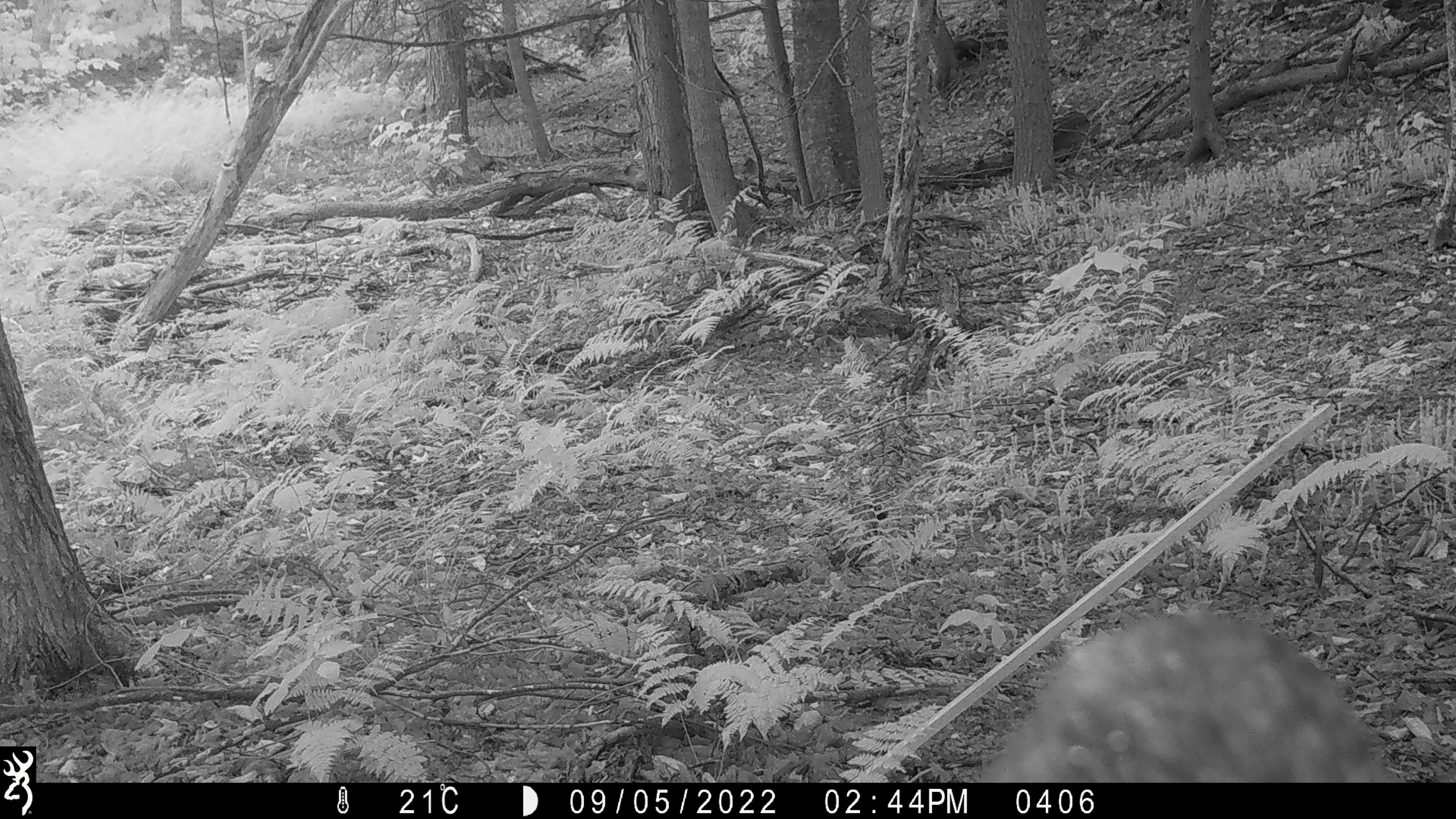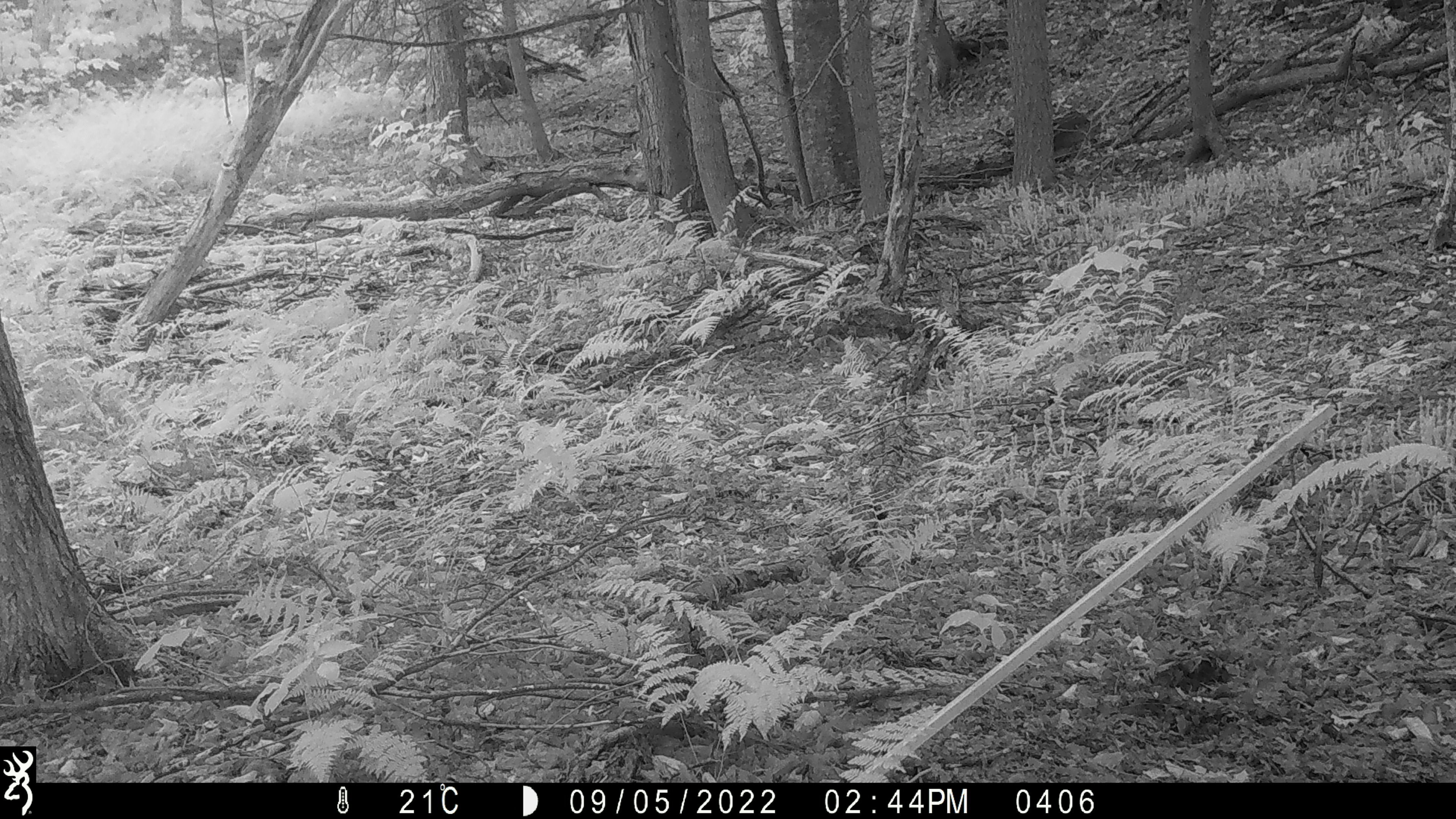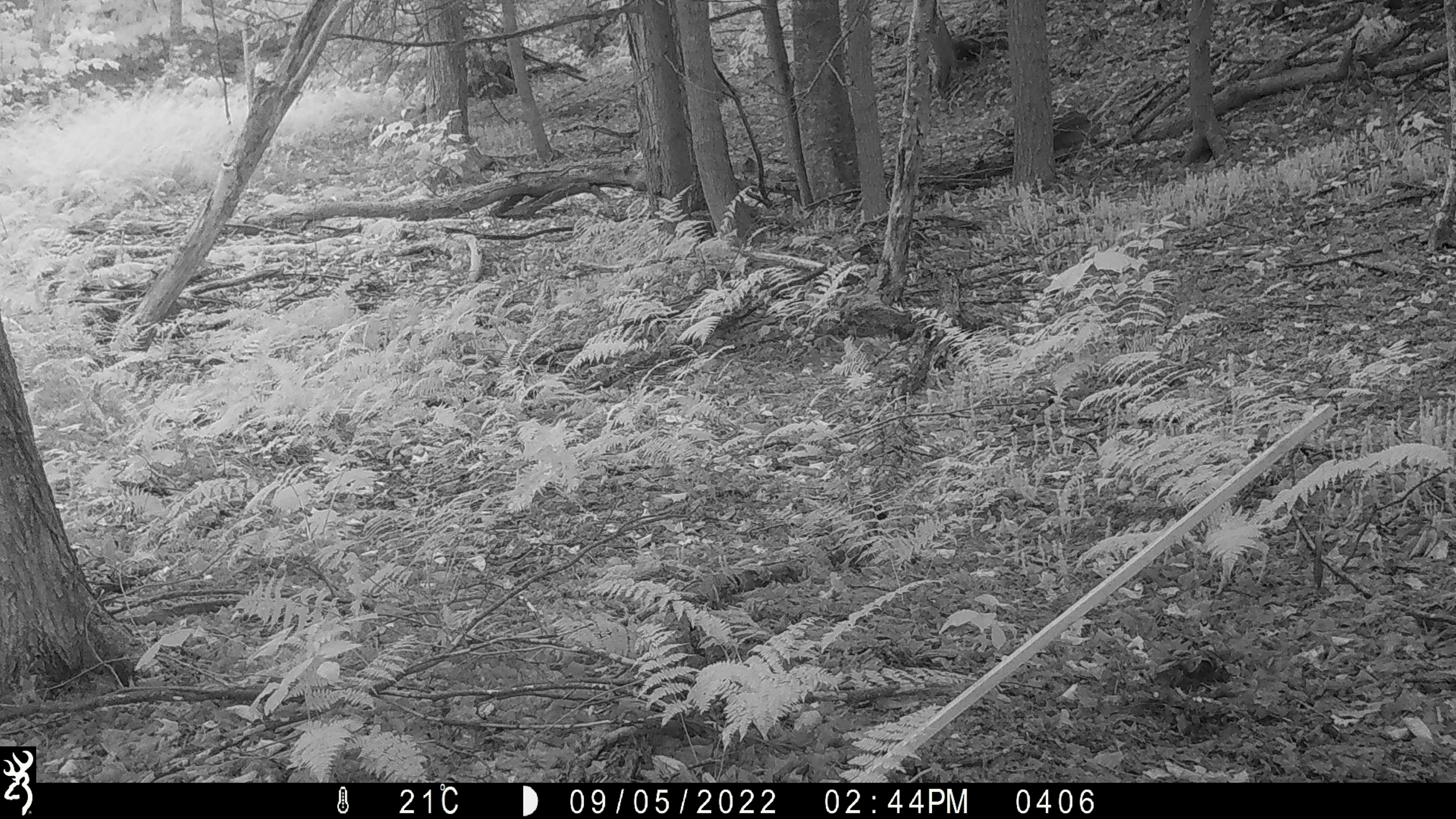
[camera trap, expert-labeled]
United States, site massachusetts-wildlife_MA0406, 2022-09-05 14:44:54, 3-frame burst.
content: unidentified animal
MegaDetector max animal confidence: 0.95